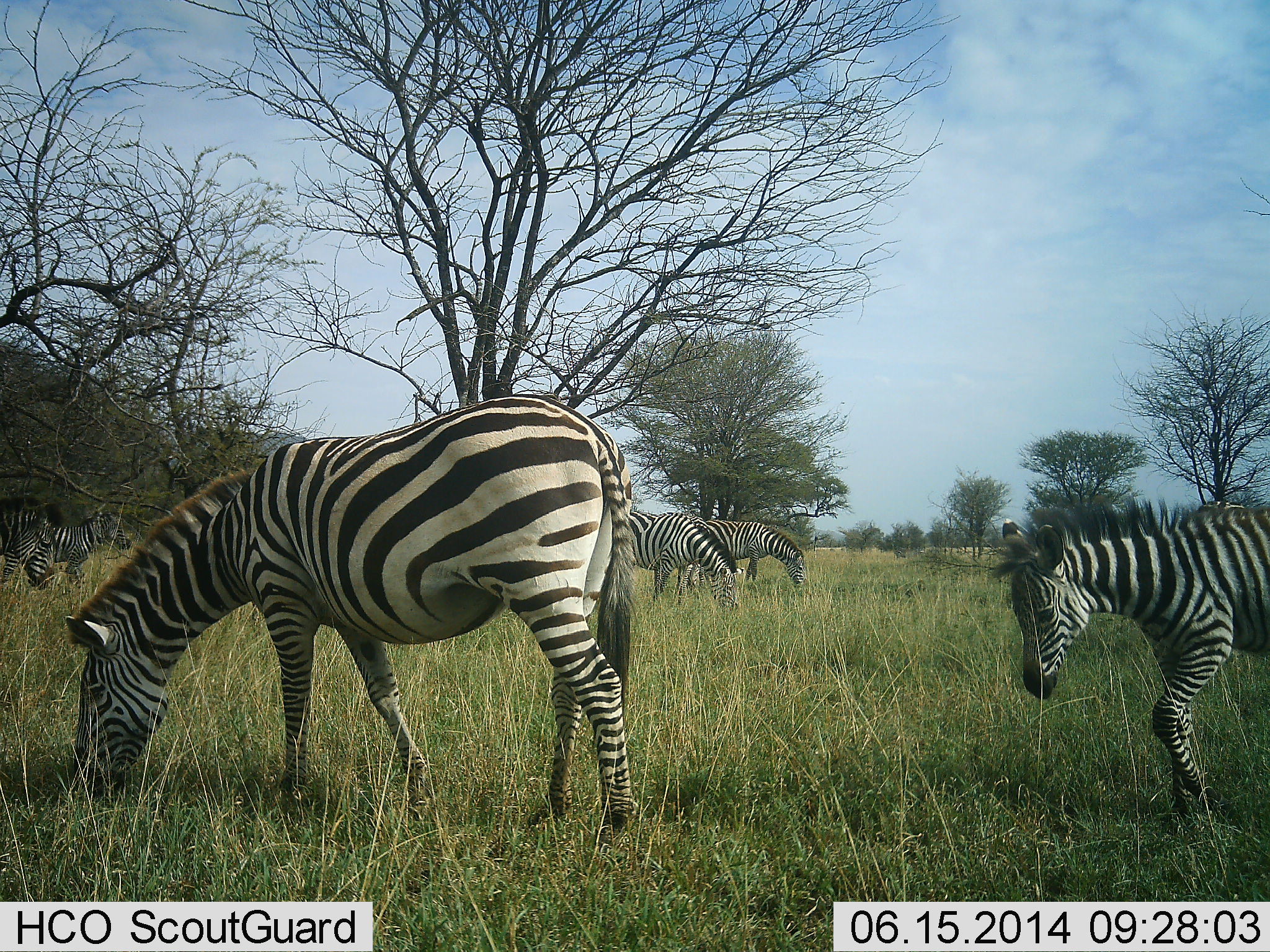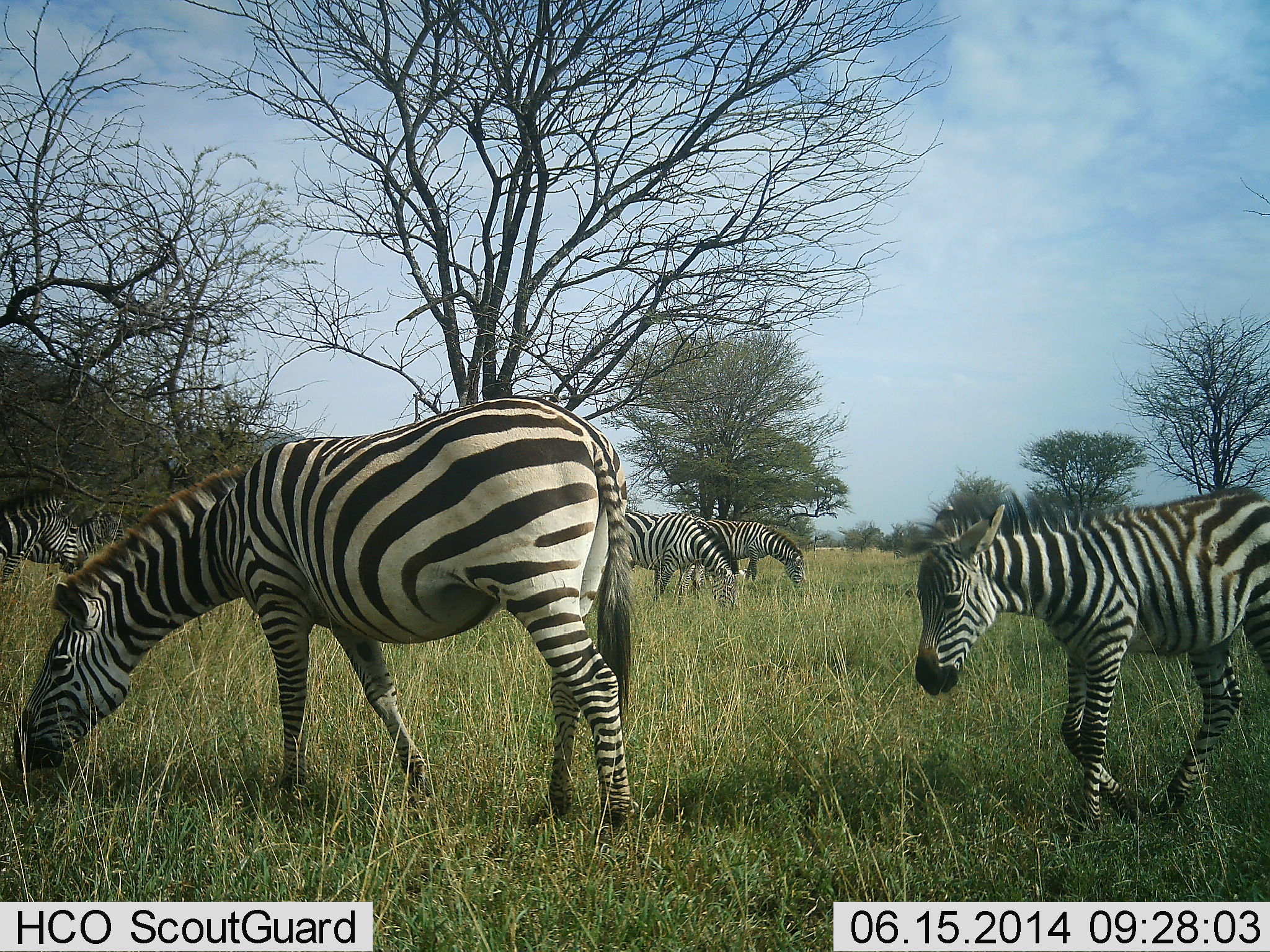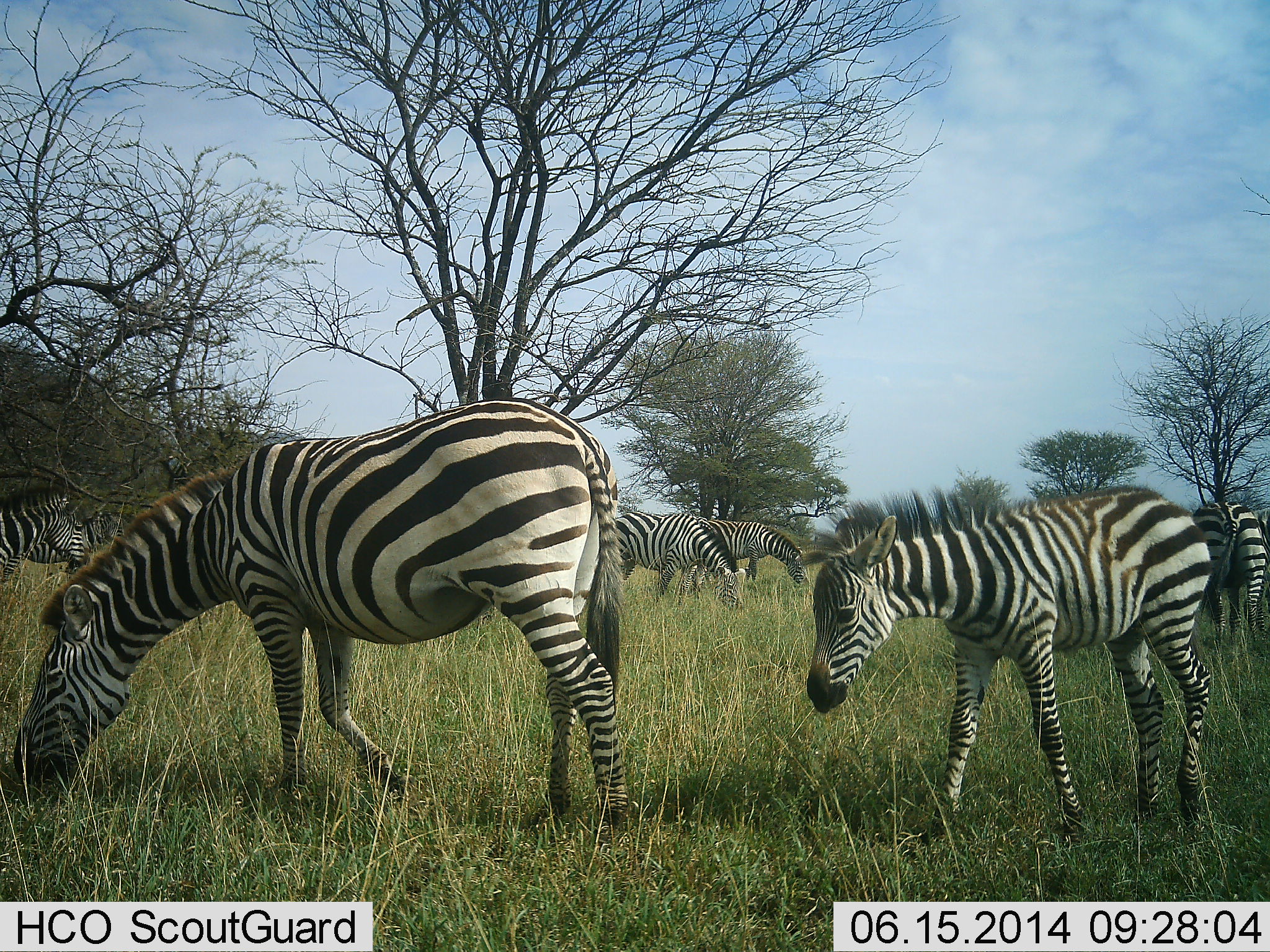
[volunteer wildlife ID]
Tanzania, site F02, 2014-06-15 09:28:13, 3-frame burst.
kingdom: Animalia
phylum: Chordata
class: Mammalia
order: Perissodactyla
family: Equidae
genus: Equus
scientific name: Equus quagga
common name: plains zebra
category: zebra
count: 6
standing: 30%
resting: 0%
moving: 60%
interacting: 0%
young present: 60%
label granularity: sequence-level